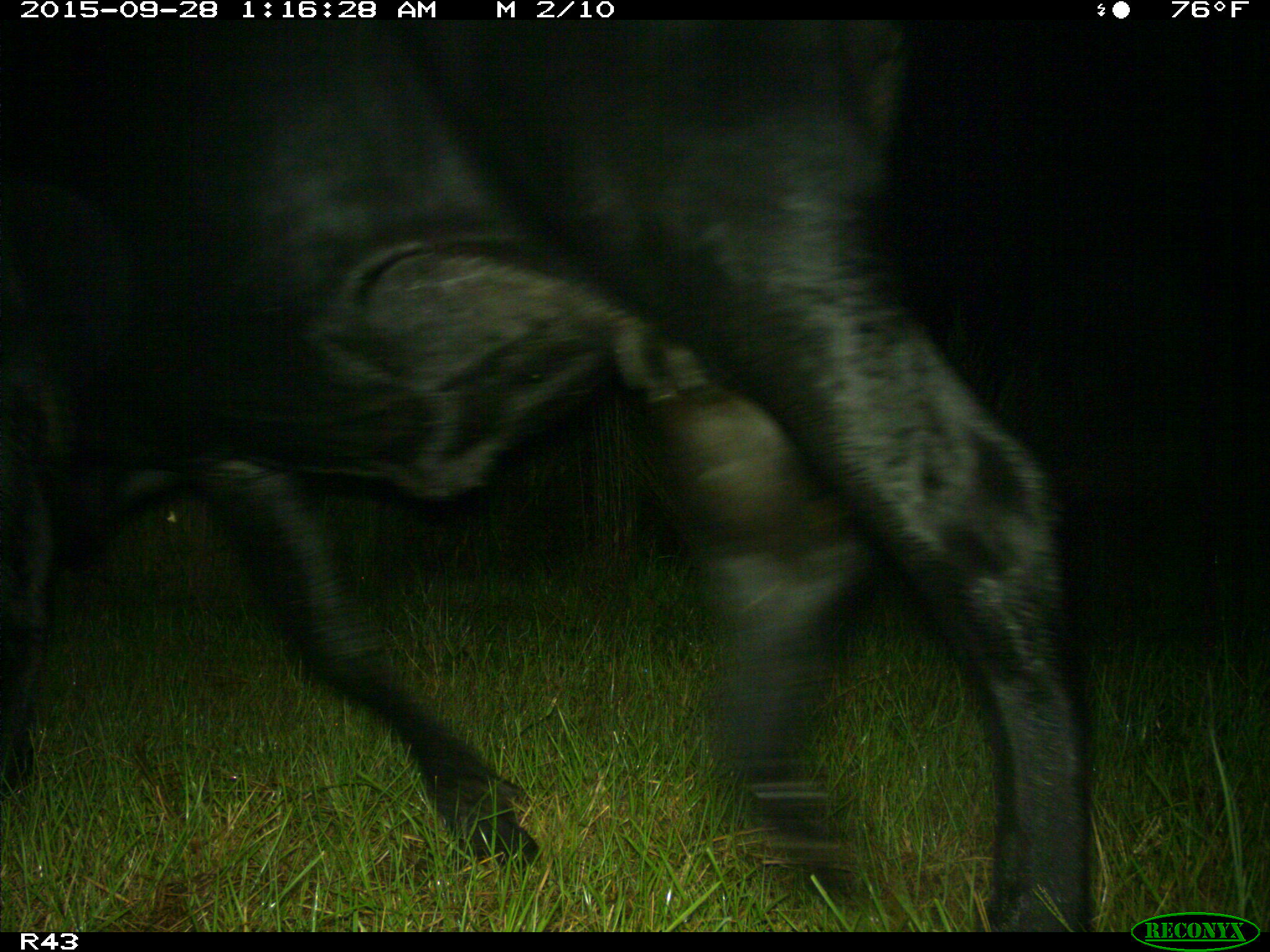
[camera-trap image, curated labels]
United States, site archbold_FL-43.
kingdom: Animalia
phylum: Chordata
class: Mammalia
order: Artiodactyla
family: Bovidae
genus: Bos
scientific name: Bos taurus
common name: domestic cow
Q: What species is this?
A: Bos taurus (domestic cow).